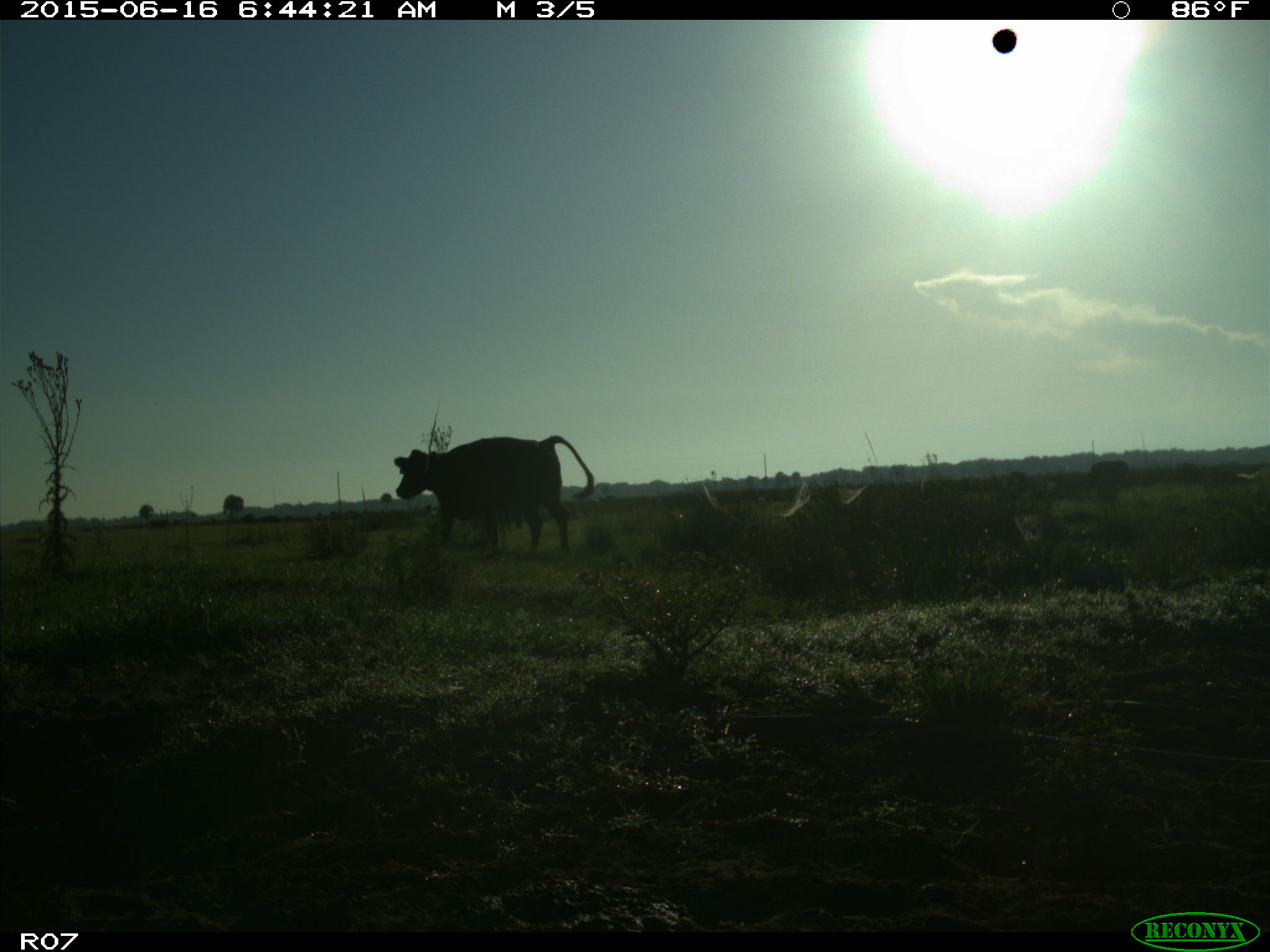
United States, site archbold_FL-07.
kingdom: Animalia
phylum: Chordata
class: Mammalia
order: Artiodactyla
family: Bovidae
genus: Bos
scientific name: Bos taurus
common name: domestic cow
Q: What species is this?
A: Bos taurus (domestic cow).